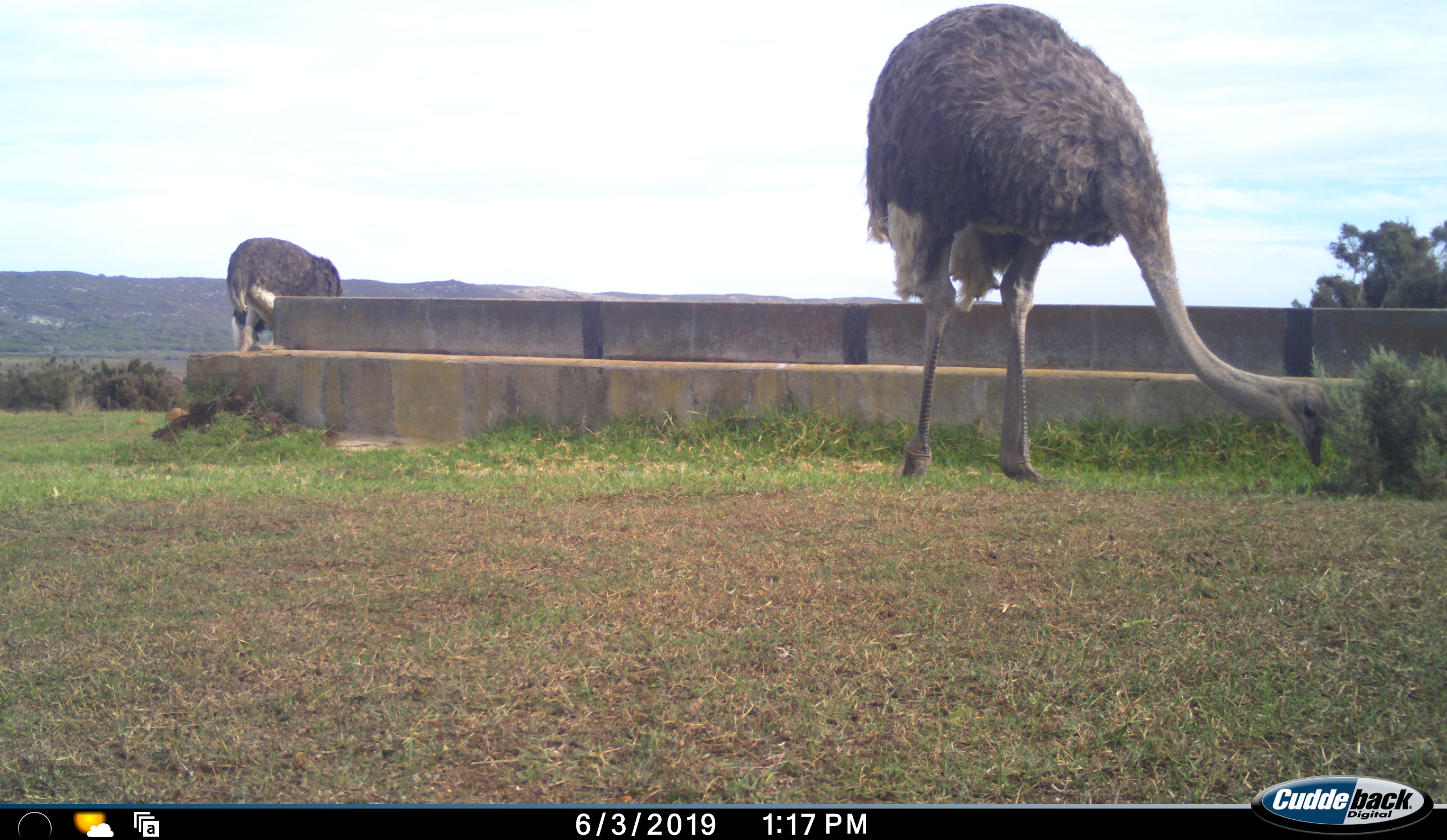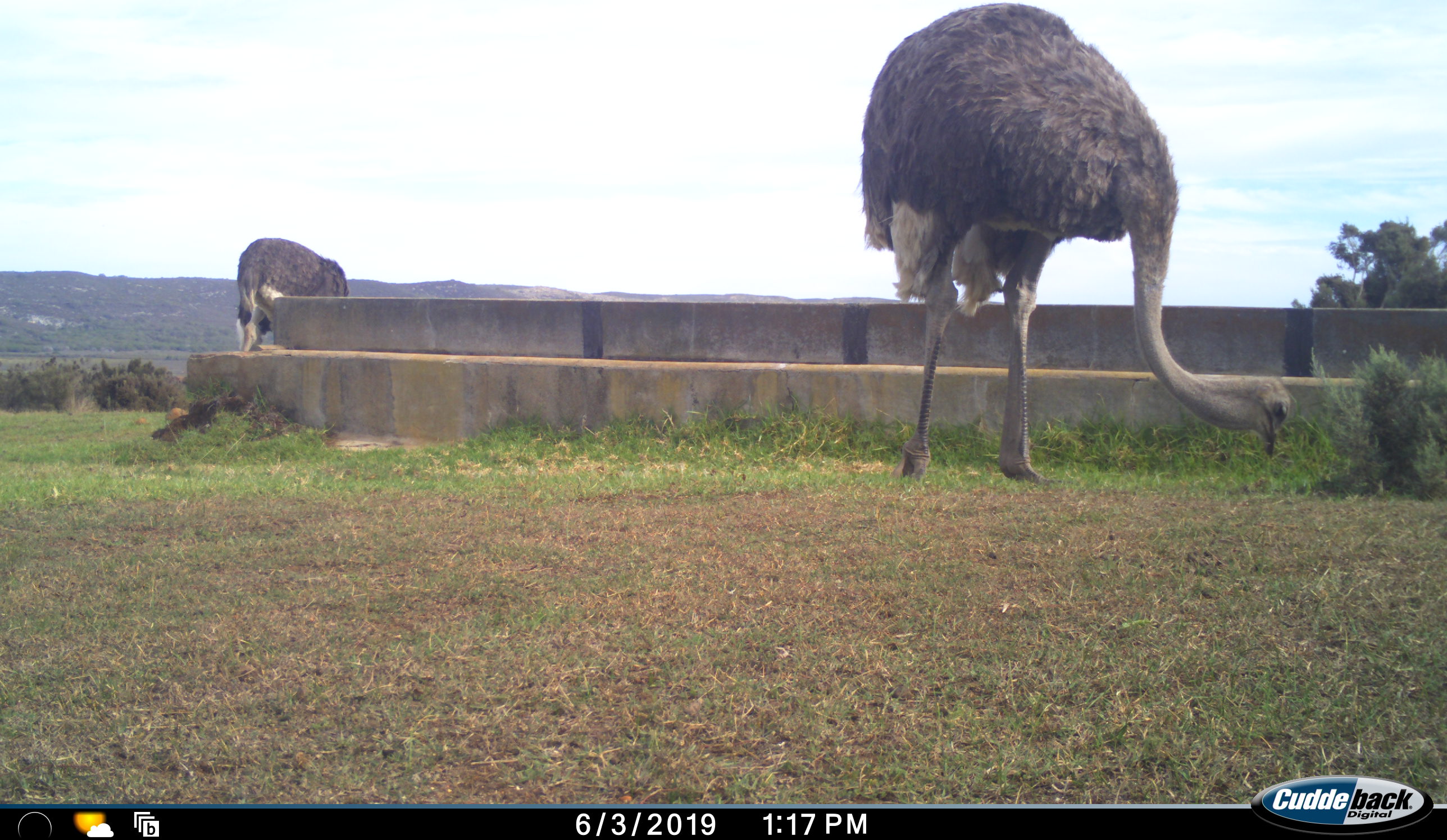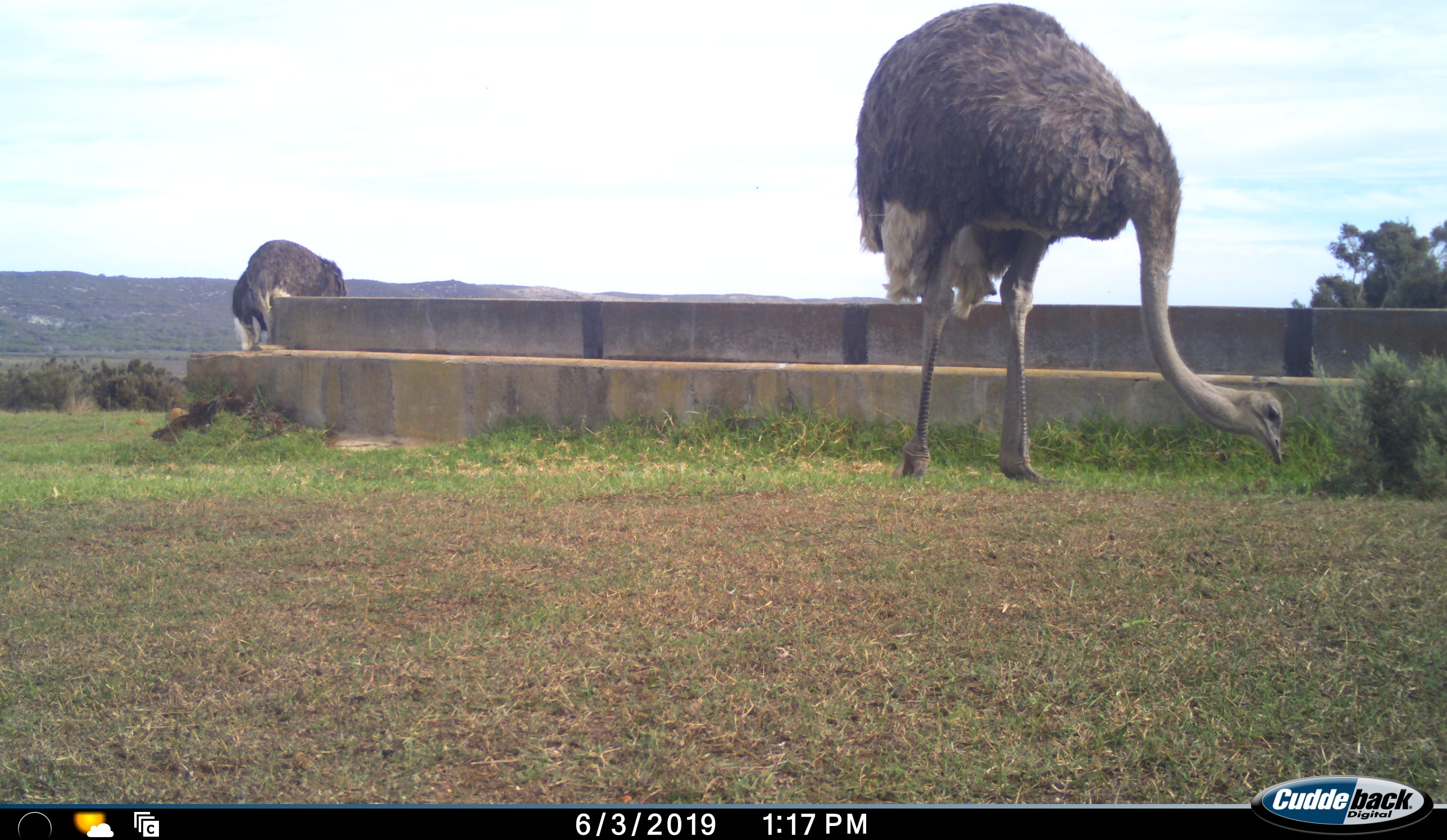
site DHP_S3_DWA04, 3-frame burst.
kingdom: Animalia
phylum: Chordata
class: Aves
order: Struthioniformes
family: Struthionidae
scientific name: Struthionidae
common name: ostrich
Ostrich (Struthionidae), count 2. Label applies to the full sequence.